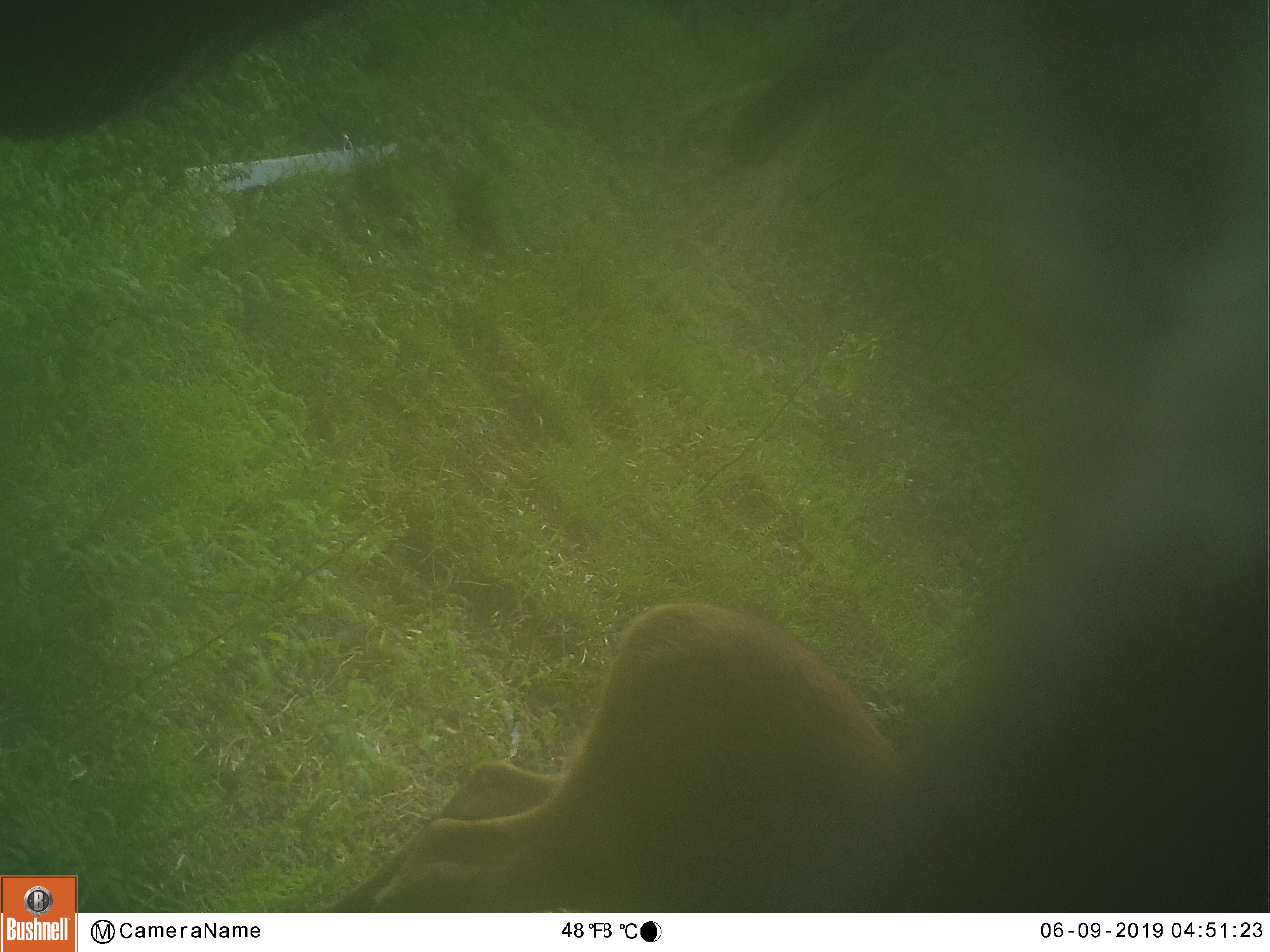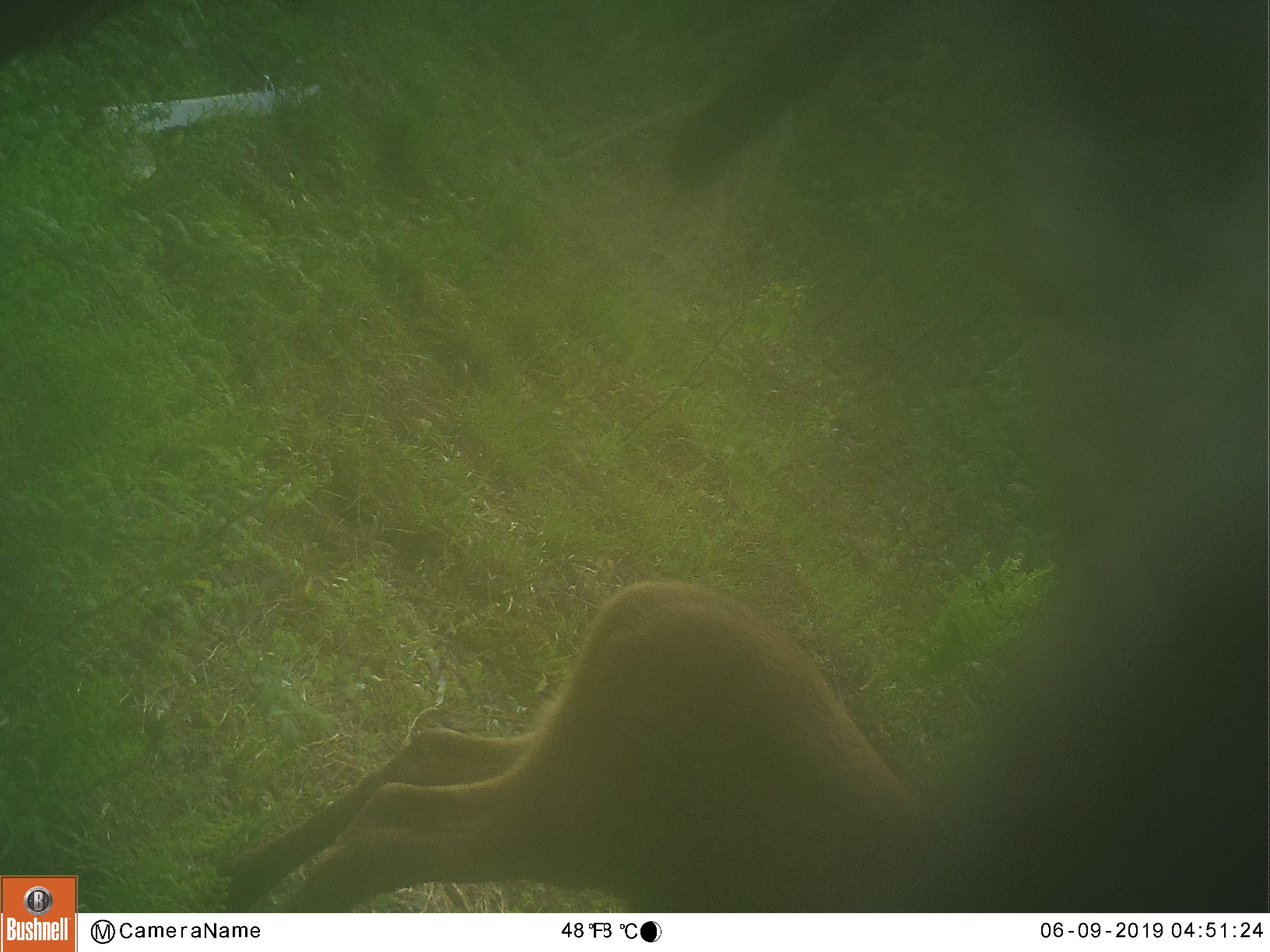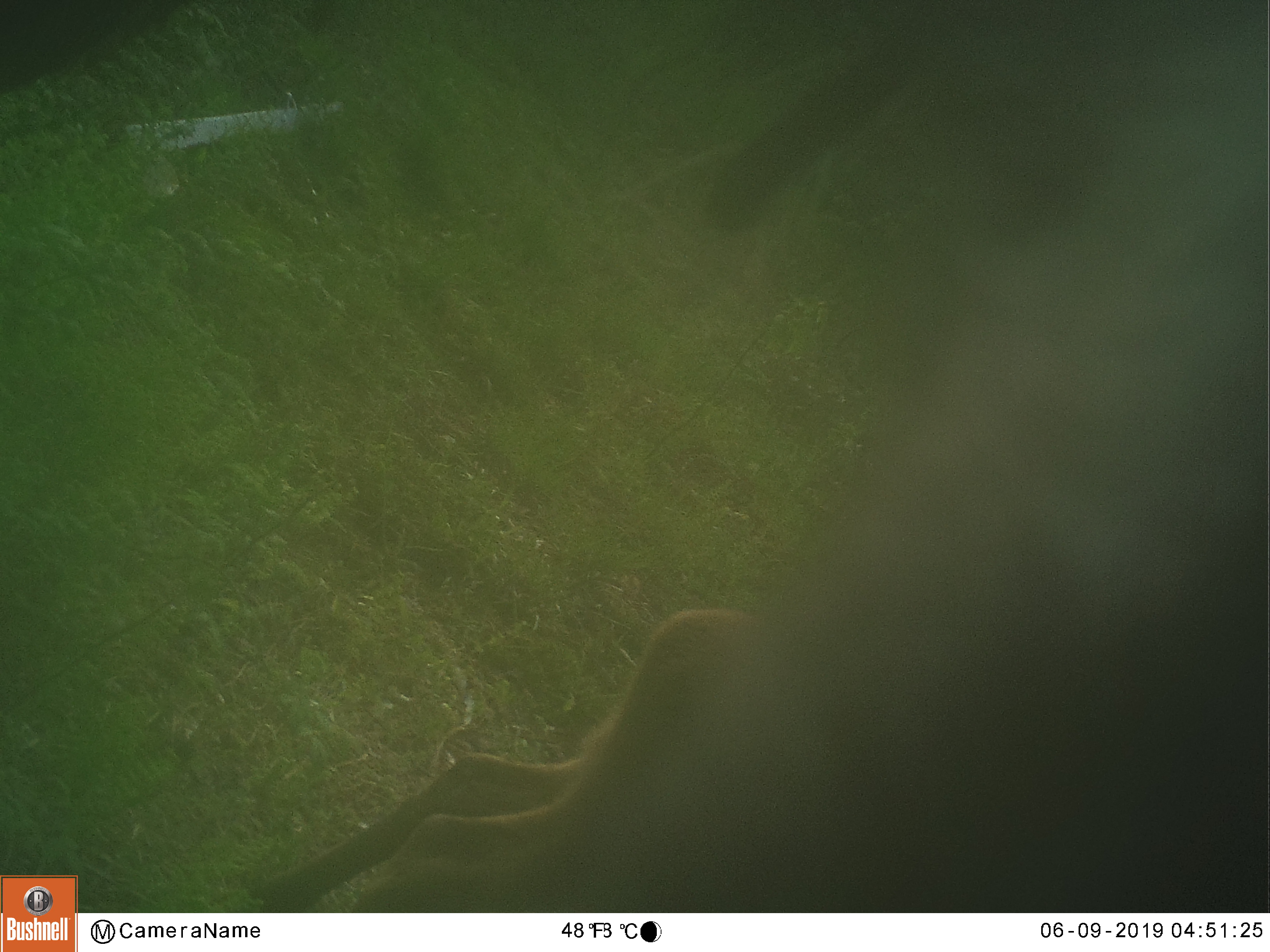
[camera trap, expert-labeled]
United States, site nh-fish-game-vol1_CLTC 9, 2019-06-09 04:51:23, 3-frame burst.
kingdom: Animalia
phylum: Chordata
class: Mammalia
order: Artiodactyla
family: Cervidae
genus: Alces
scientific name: Alces alces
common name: moose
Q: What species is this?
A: Moose (Alces alces).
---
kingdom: Animalia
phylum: Chordata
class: Mammalia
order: Artiodactyla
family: Cervidae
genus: Odocoileus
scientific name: Odocoileus virginianus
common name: white-tailed deer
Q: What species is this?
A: White-tailed deer (Odocoileus virginianus).